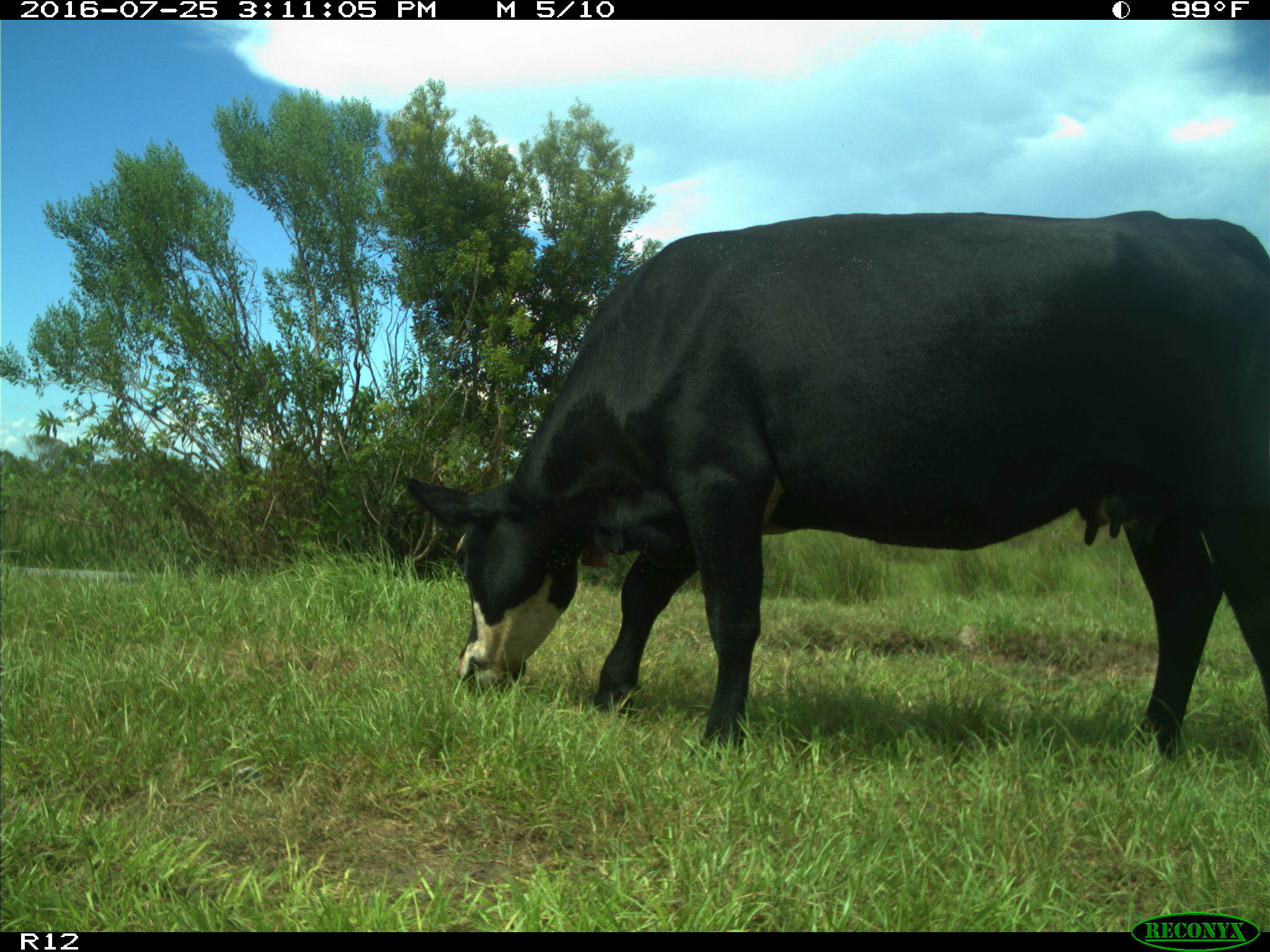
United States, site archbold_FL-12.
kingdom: Animalia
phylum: Chordata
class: Mammalia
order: Artiodactyla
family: Bovidae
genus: Bos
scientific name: Bos taurus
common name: domestic cow